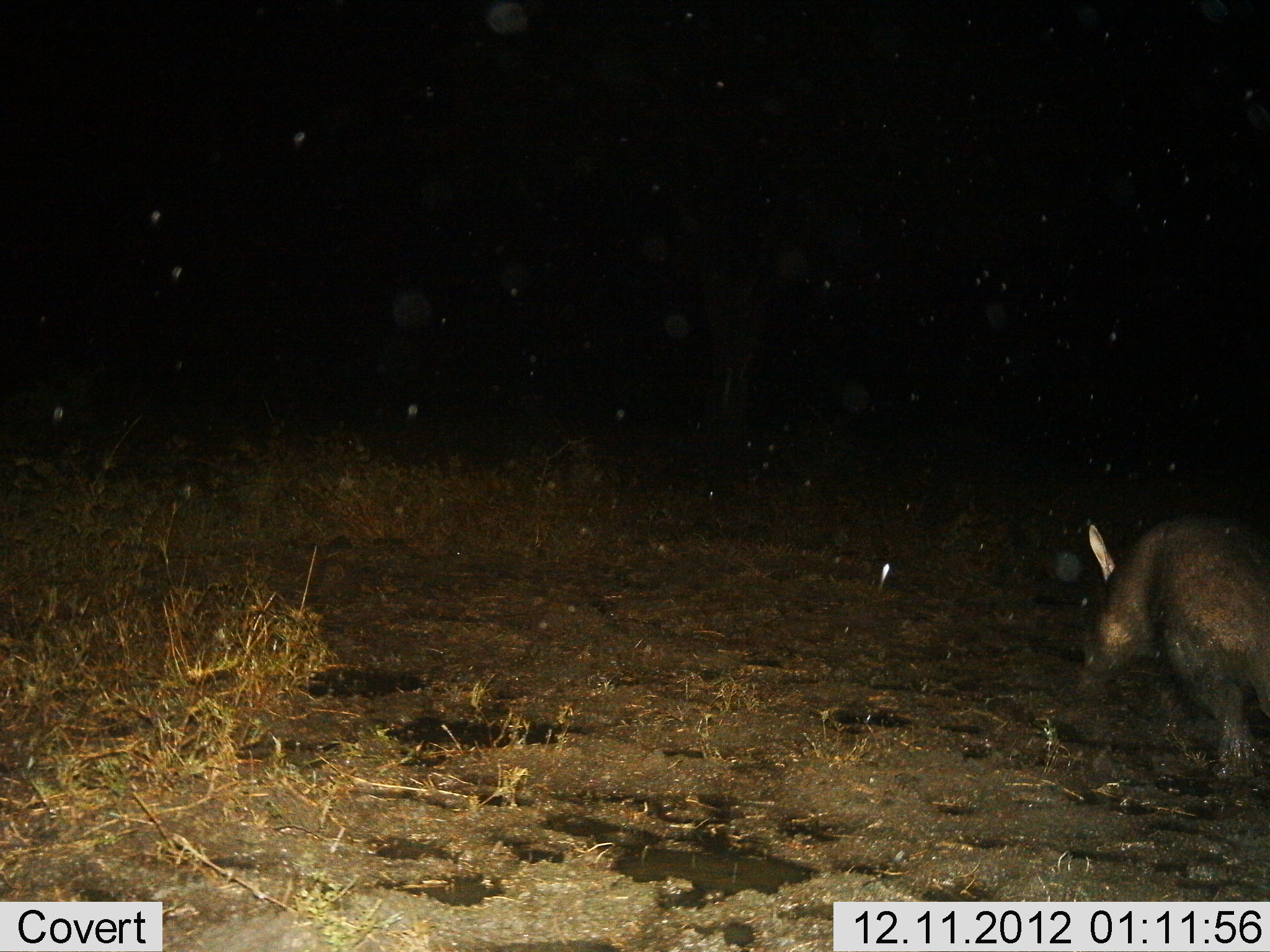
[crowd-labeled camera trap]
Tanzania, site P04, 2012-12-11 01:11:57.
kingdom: Animalia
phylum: Chordata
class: Mammalia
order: Tubulidentata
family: Orycteropodidae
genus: Orycteropus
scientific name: Orycteropus afer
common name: aardvark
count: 1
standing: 20%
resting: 0%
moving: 80%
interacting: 0%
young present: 0%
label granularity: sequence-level